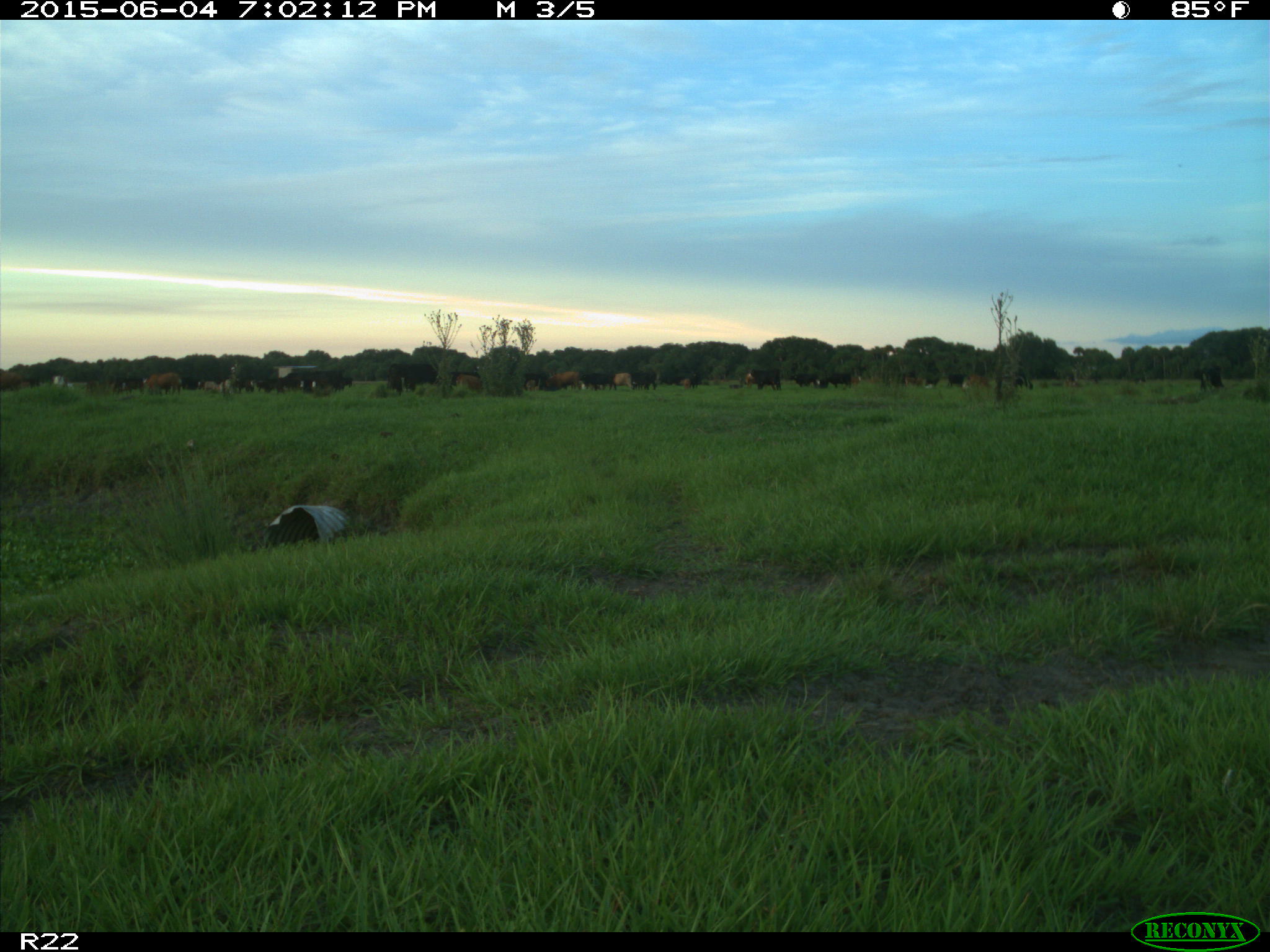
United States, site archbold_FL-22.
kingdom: Animalia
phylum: Chordata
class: Mammalia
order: Artiodactyla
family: Bovidae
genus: Bos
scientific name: Bos taurus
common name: domestic cow